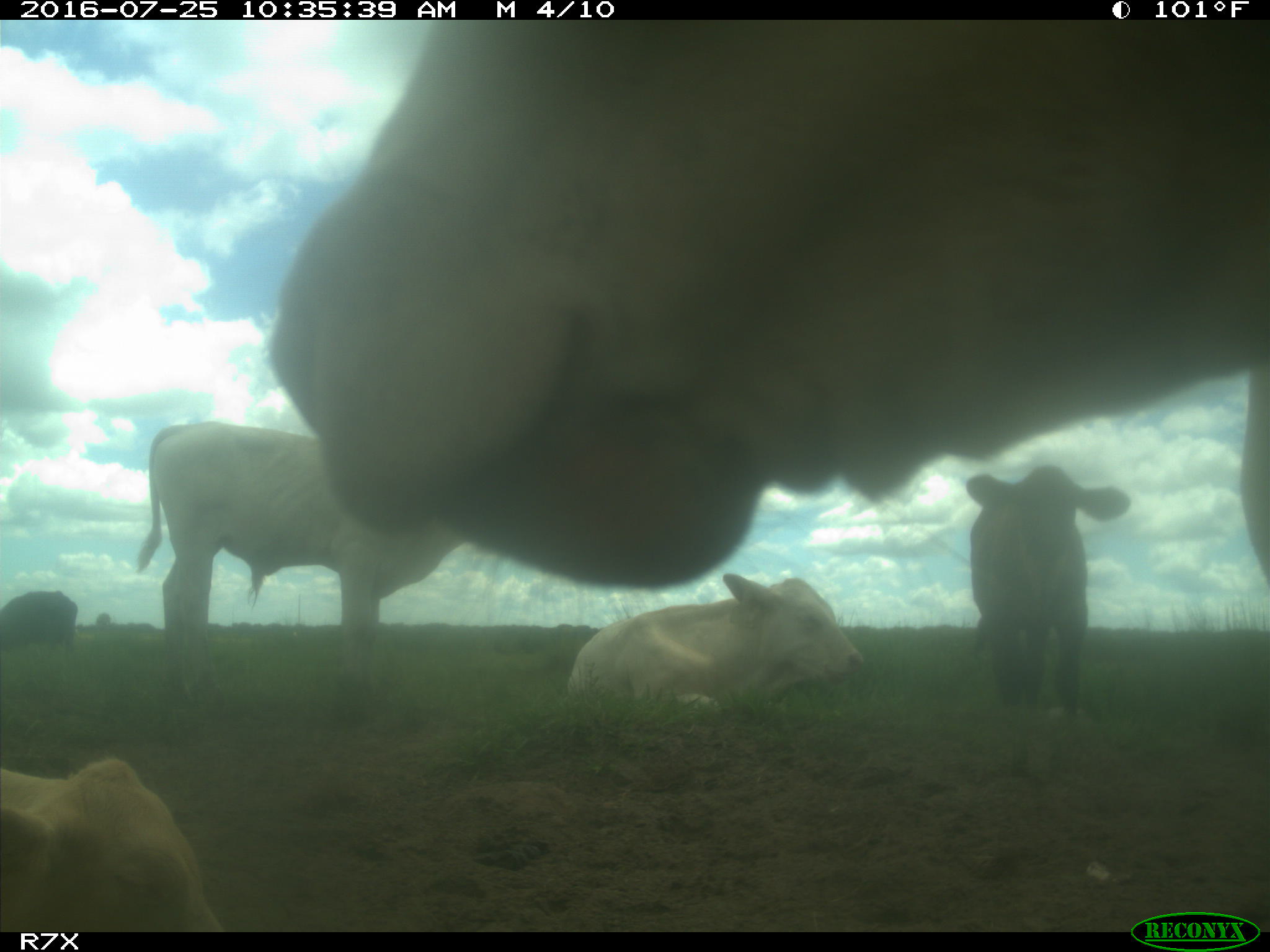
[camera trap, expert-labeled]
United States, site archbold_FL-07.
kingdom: Animalia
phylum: Chordata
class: Mammalia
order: Artiodactyla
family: Bovidae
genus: Bos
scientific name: Bos taurus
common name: domestic cow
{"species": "Bos taurus (domestic cow)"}